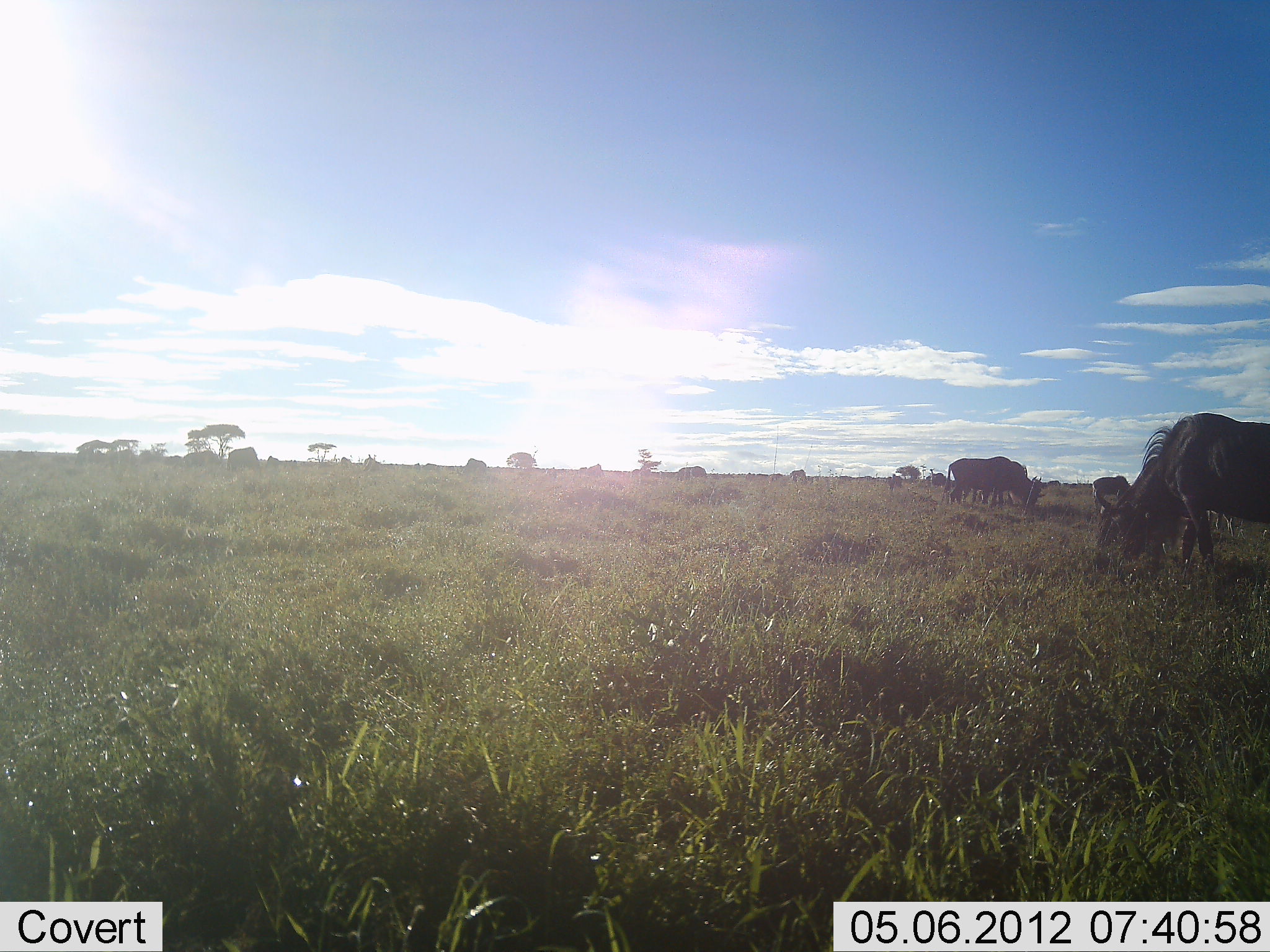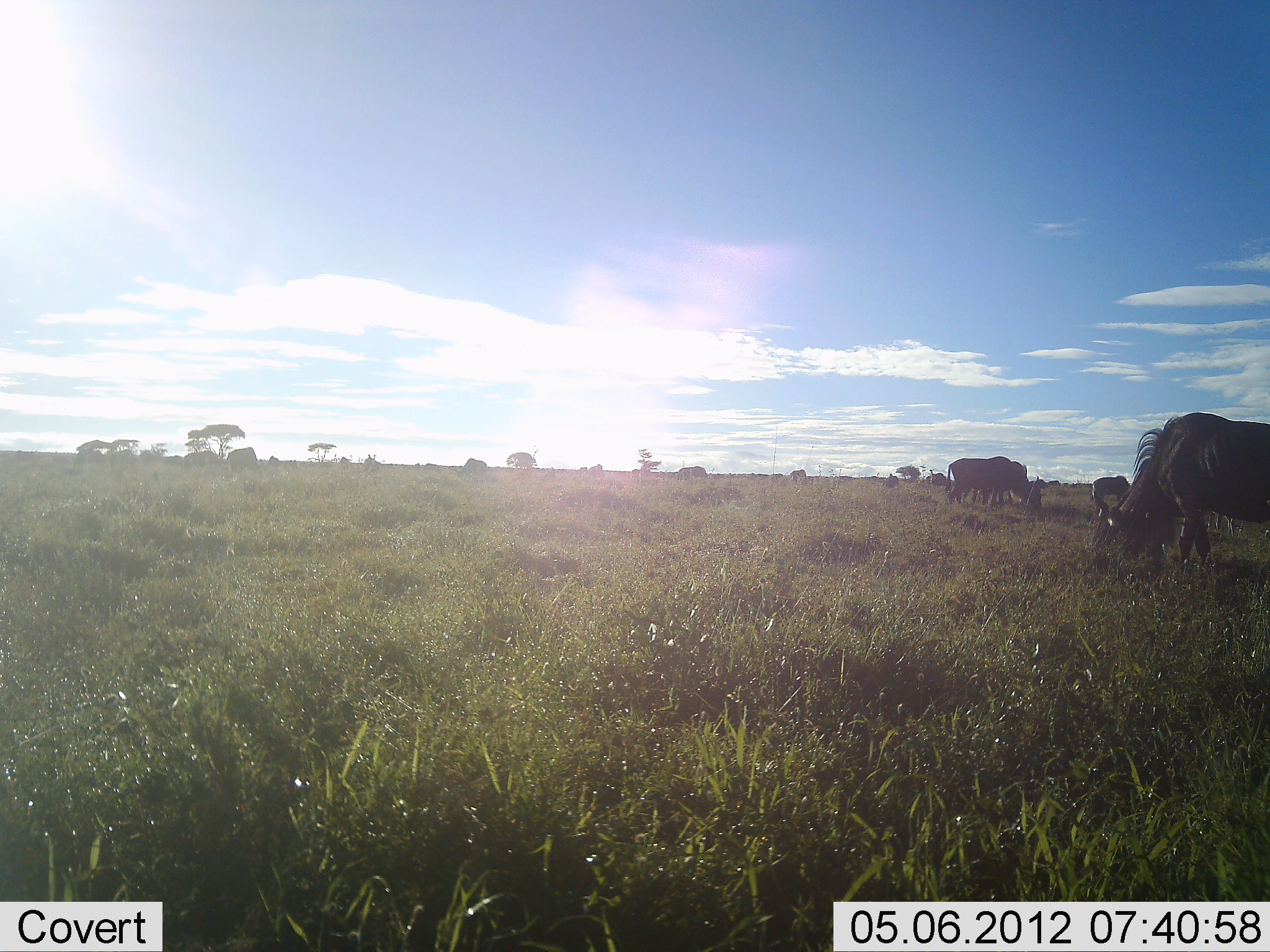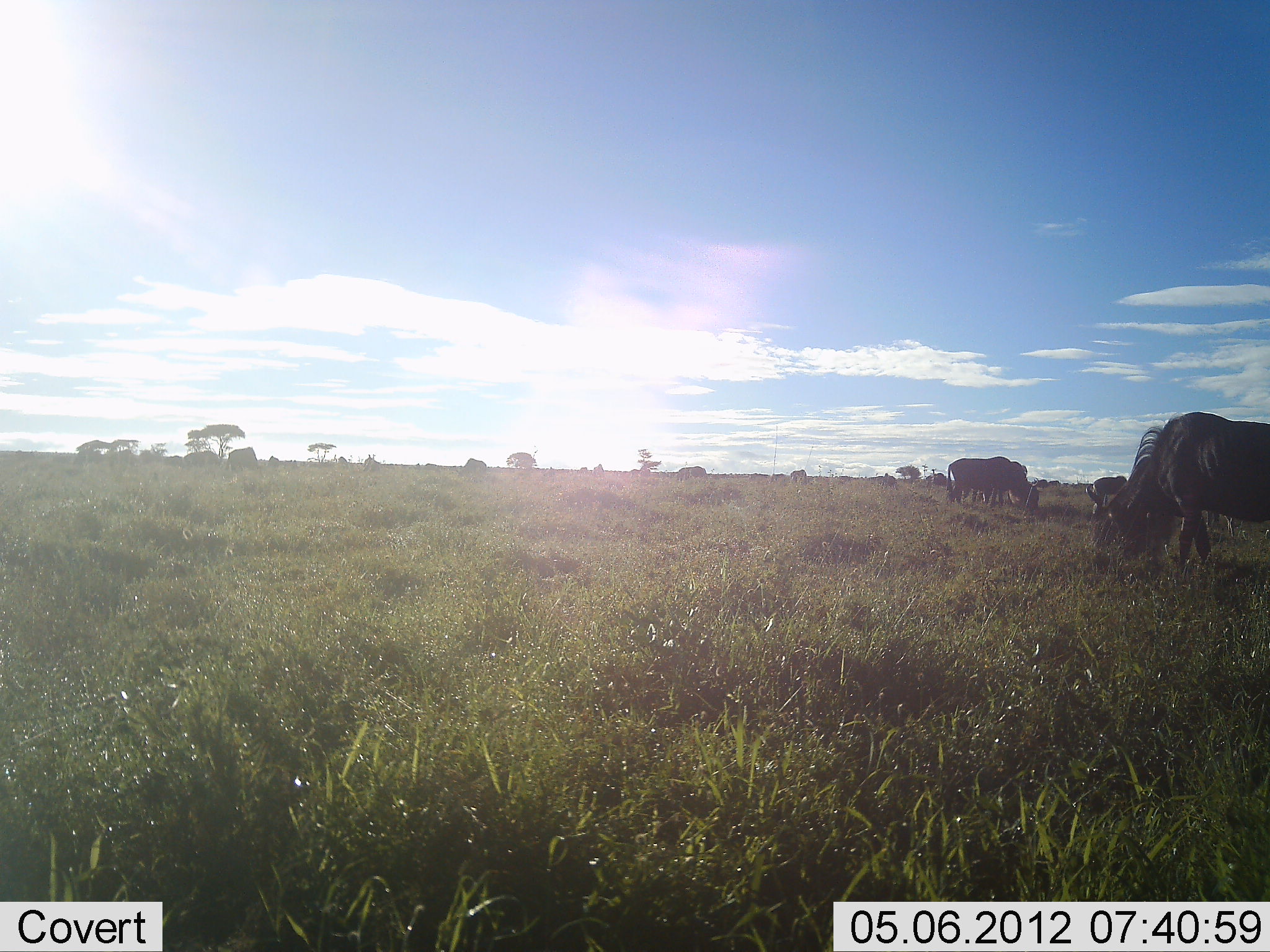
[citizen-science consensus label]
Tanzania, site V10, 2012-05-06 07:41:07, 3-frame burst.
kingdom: Animalia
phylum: Chordata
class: Mammalia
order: Artiodactyla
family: Bovidae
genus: Connochaetes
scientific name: Connochaetes taurinus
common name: blue wildebeest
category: wildebeest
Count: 7.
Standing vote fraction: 40%.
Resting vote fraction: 0%.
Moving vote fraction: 0%.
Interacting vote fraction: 0%.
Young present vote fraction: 0%.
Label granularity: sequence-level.